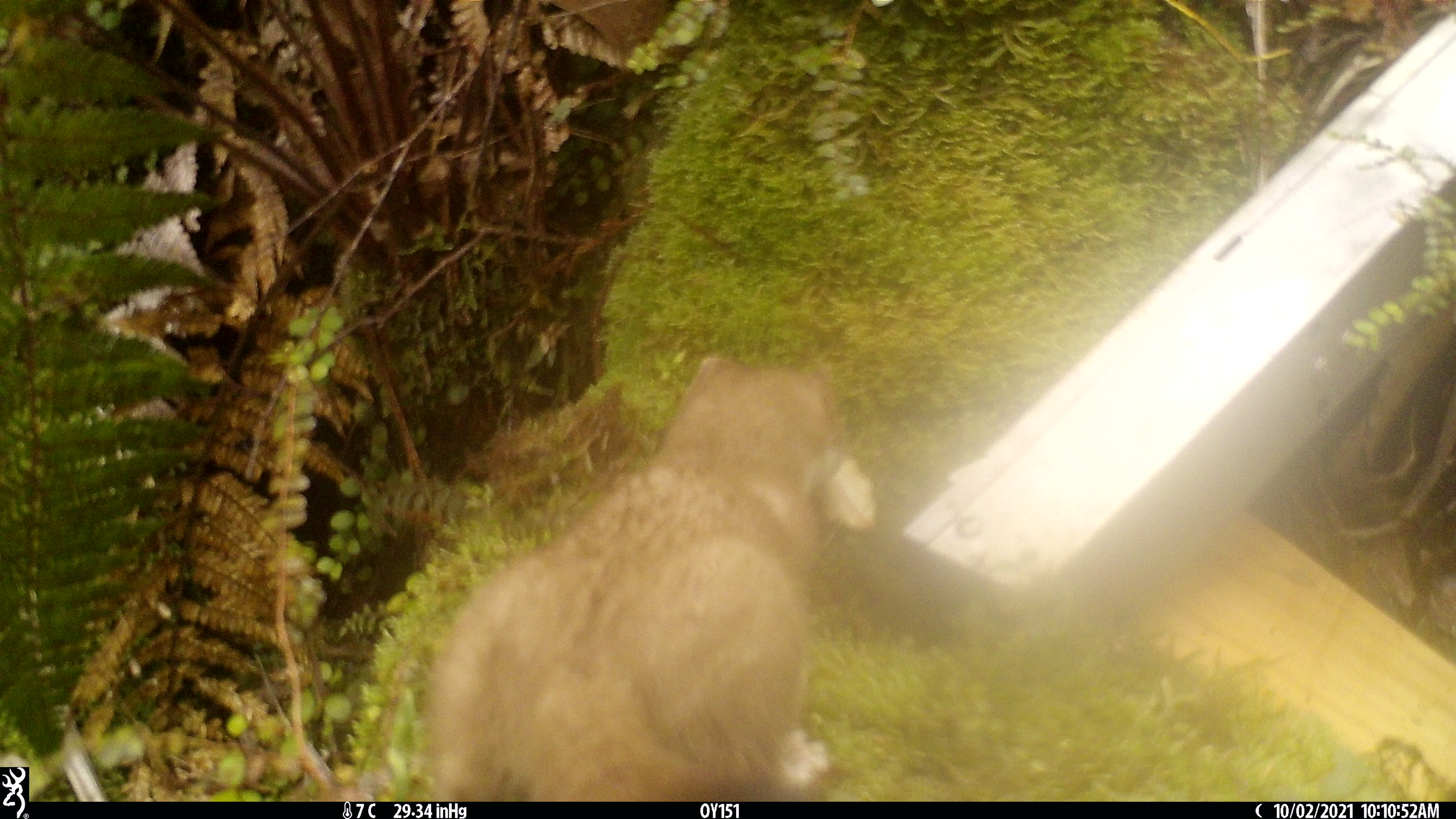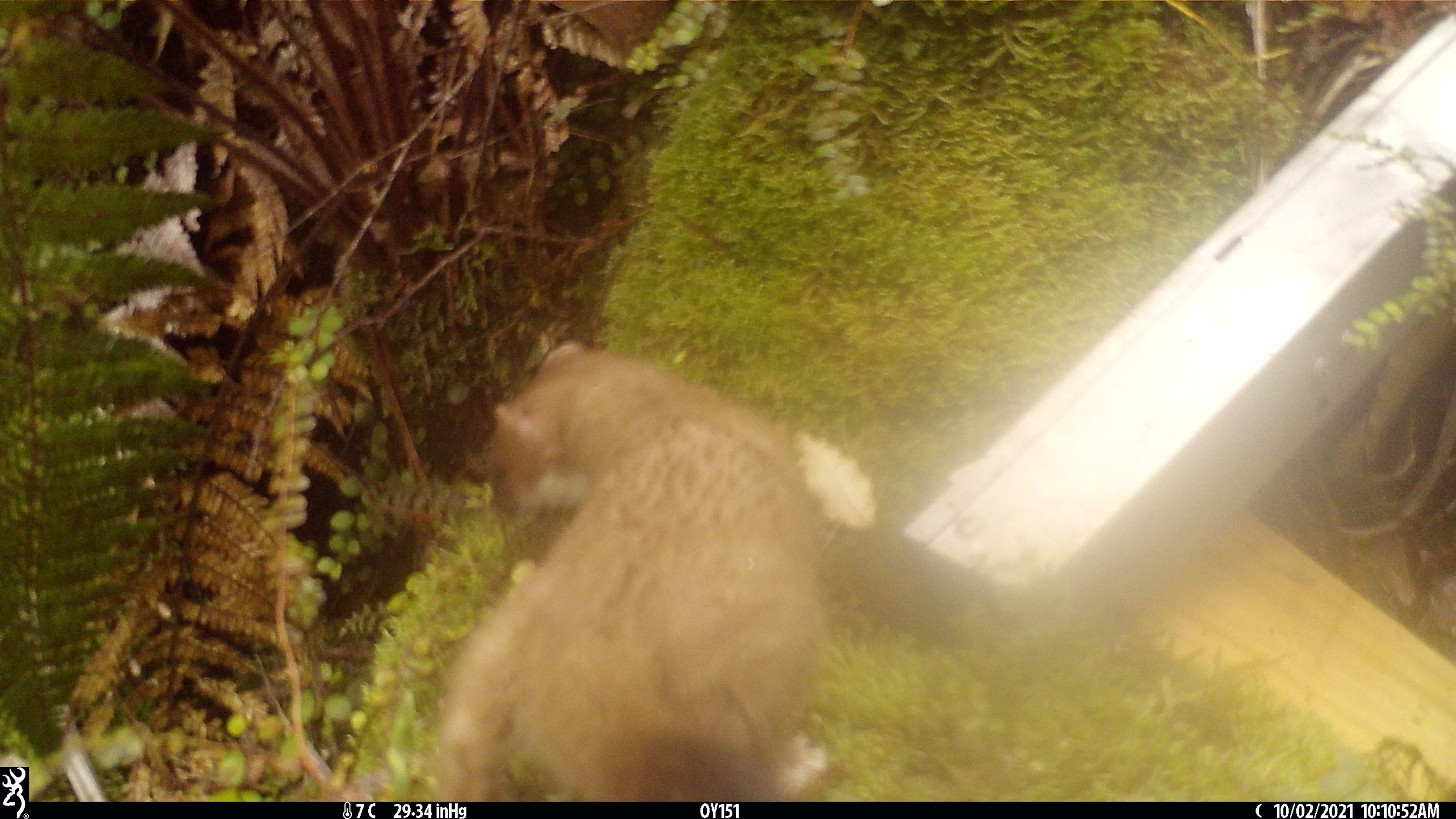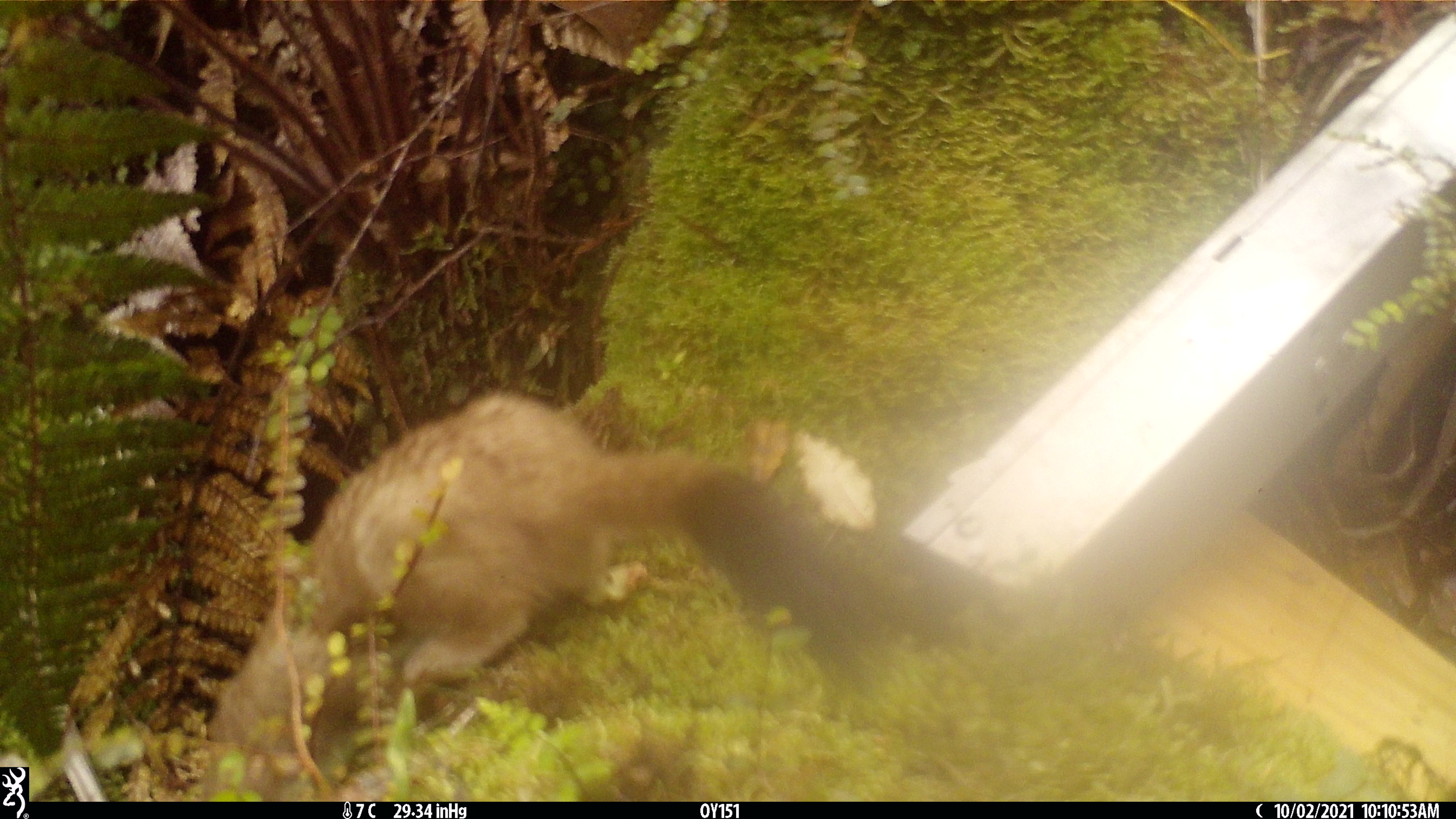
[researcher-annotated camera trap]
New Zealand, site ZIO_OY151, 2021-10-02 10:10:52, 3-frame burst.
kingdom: Animalia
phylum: Chordata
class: Mammalia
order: Carnivora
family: Mustelidae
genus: Mustela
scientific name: Mustela erminea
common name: stoat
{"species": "stoat (Mustela erminea)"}